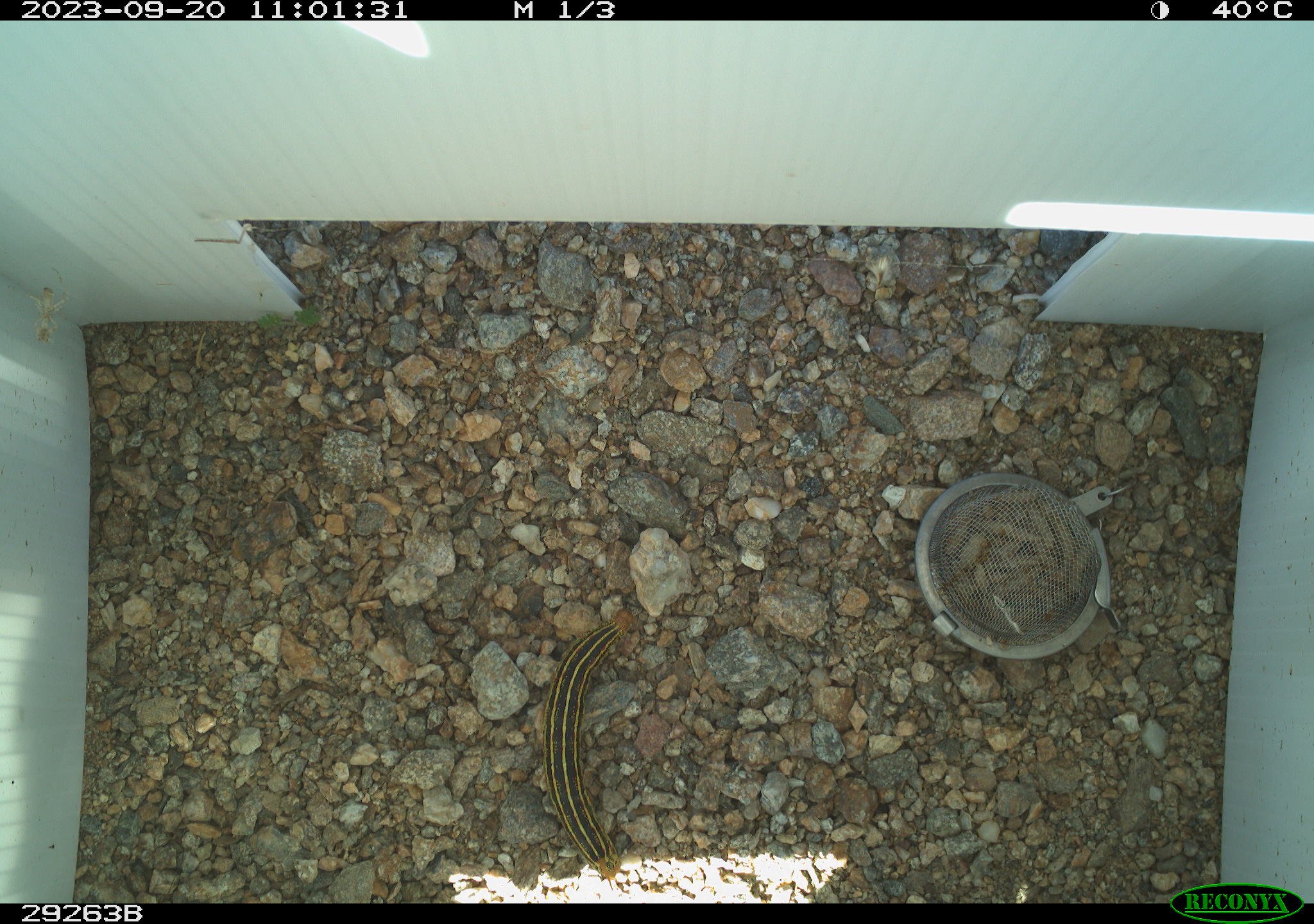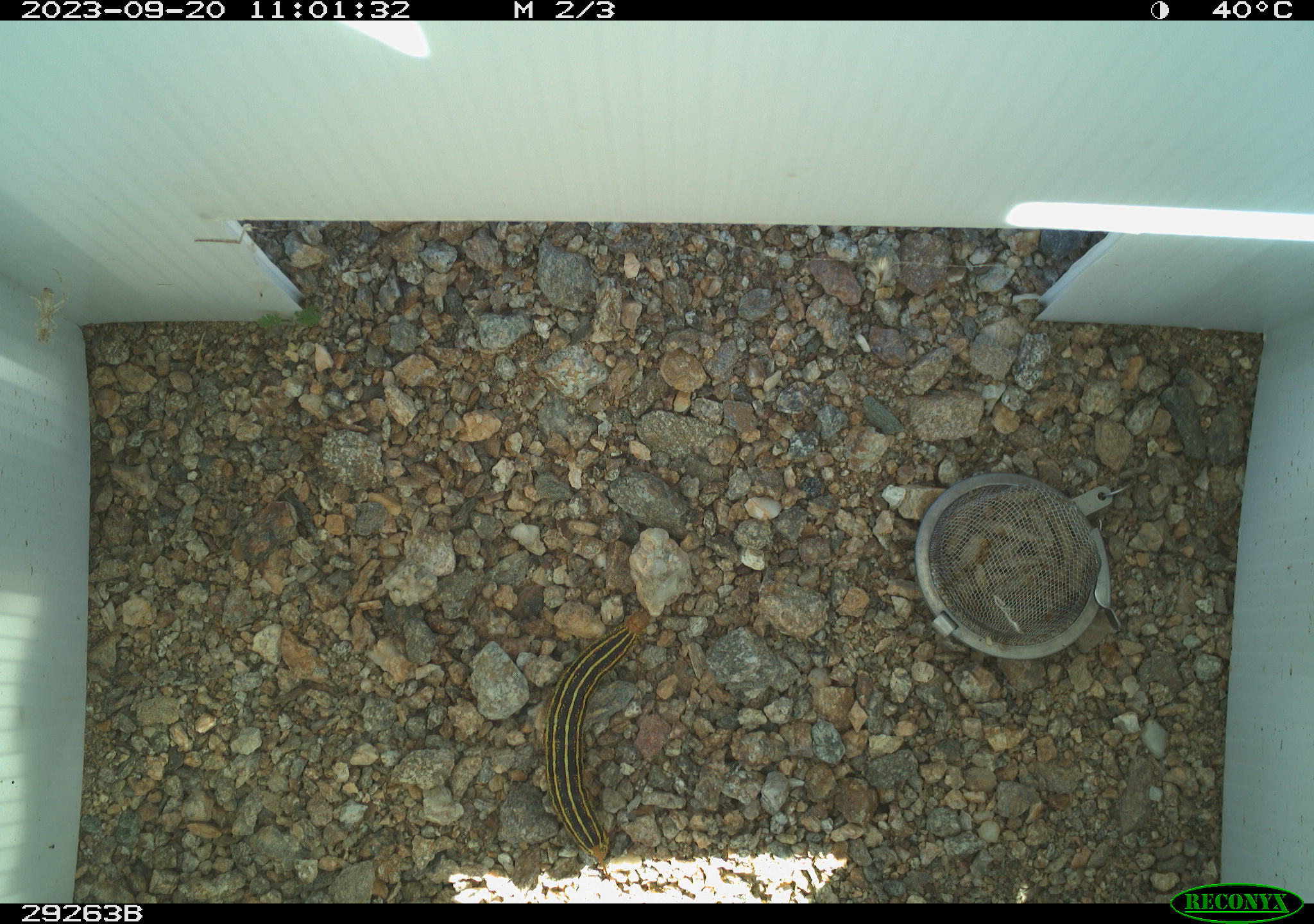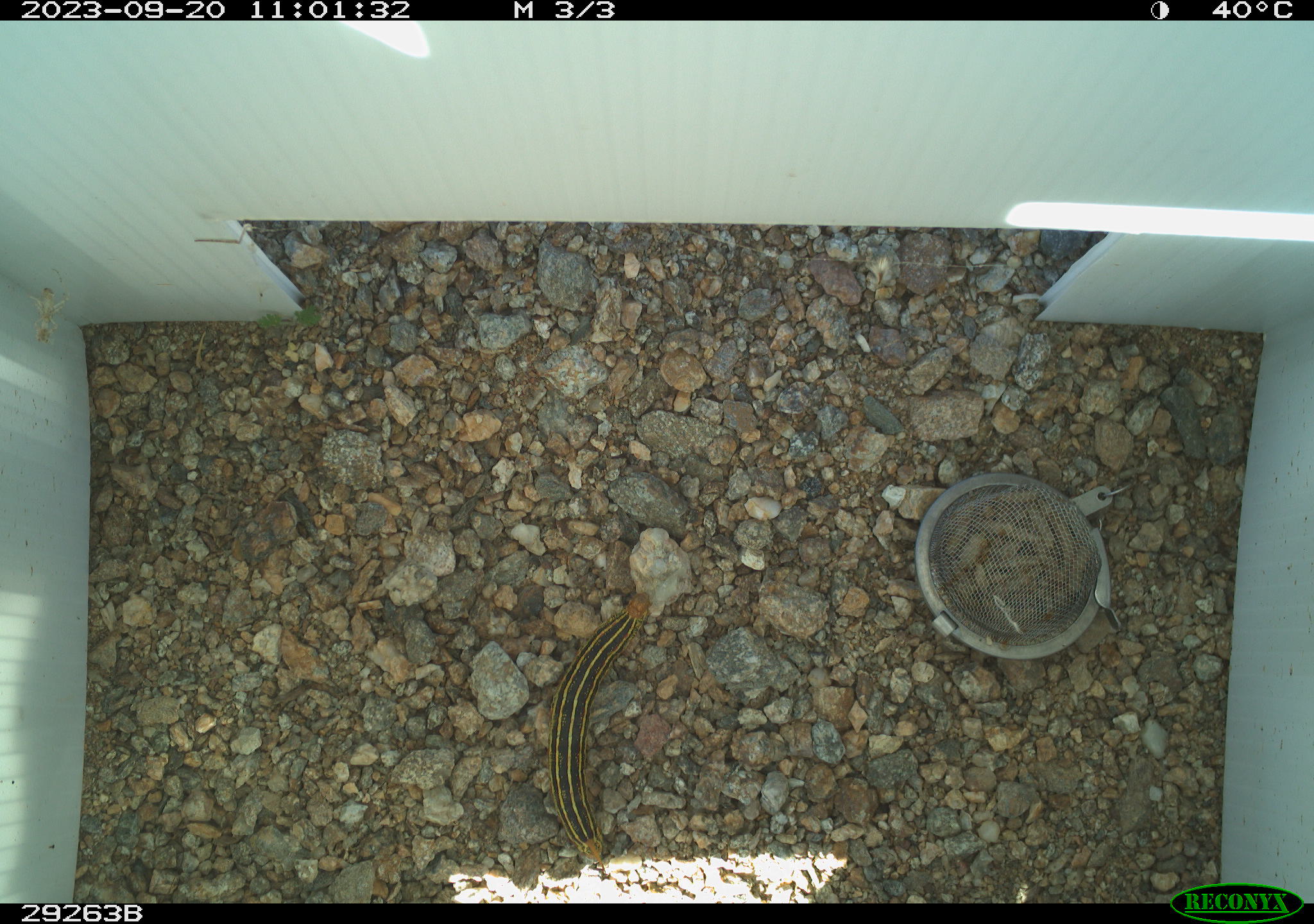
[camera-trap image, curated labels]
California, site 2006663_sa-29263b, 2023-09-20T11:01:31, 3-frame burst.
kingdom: Animalia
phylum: Arthropoda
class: Insecta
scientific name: Insecta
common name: insect